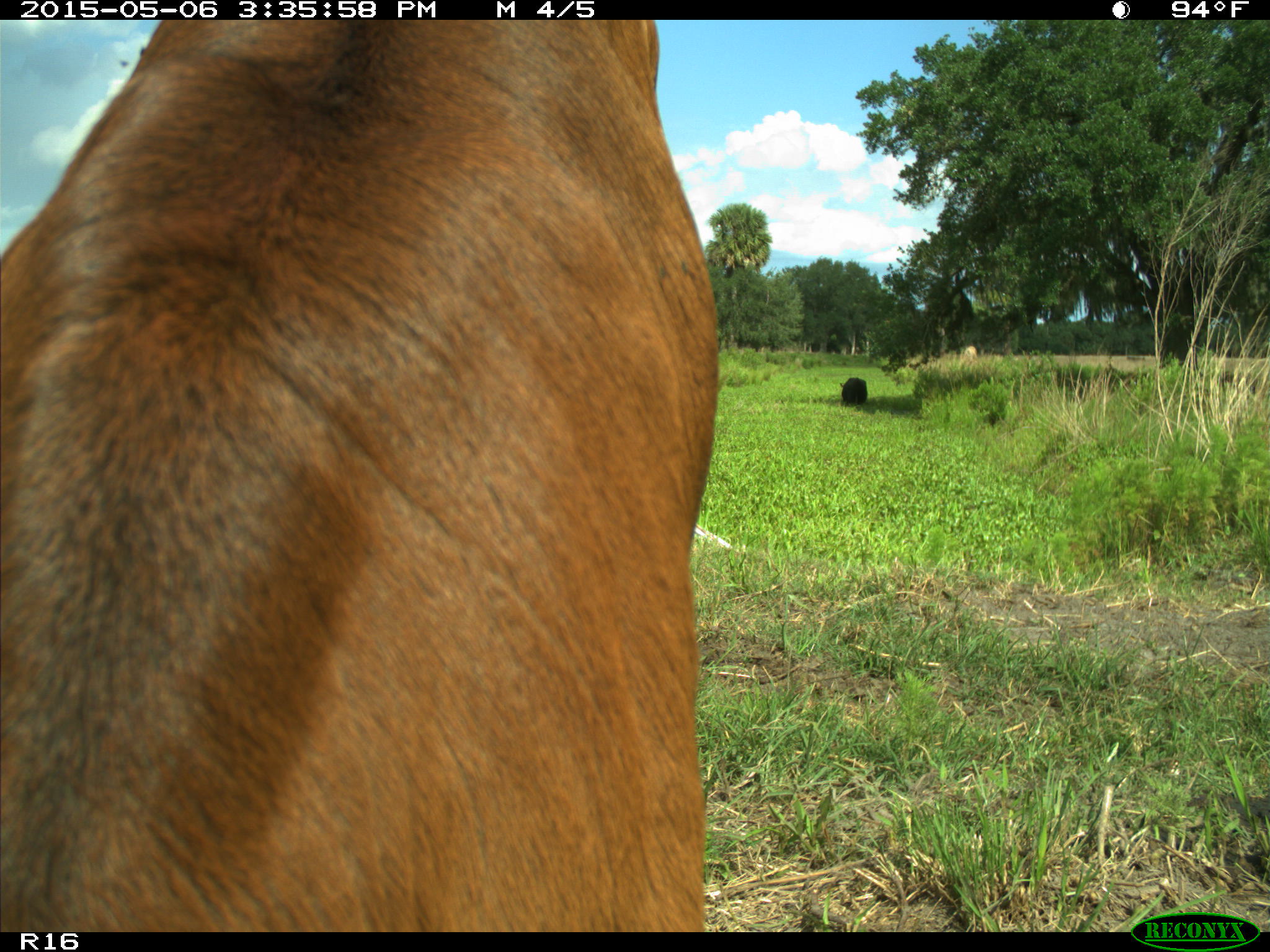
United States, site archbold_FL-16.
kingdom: Animalia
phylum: Chordata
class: Mammalia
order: Artiodactyla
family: Bovidae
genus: Bos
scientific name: Bos taurus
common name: domestic cow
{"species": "Bos taurus (domestic cow)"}